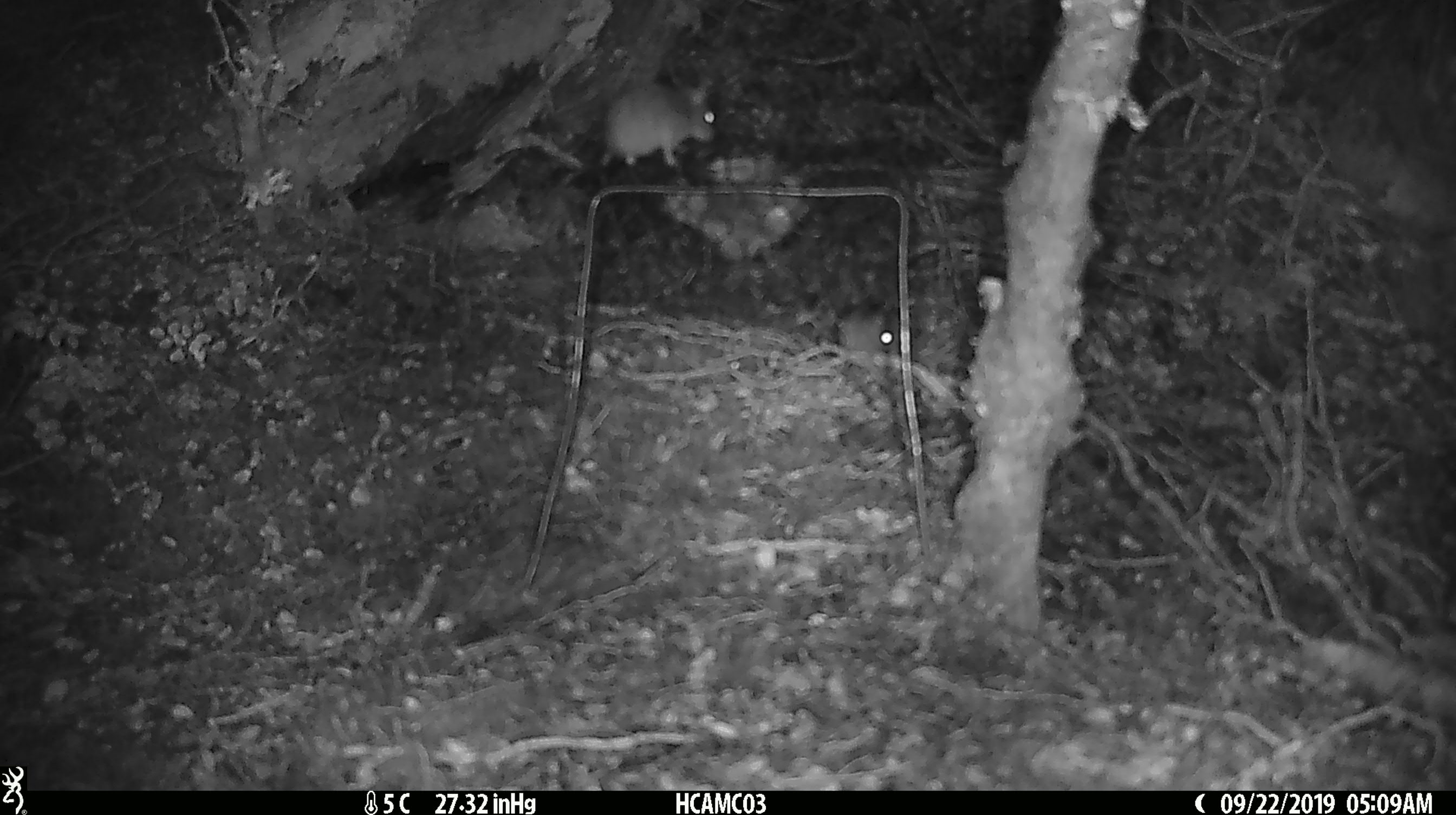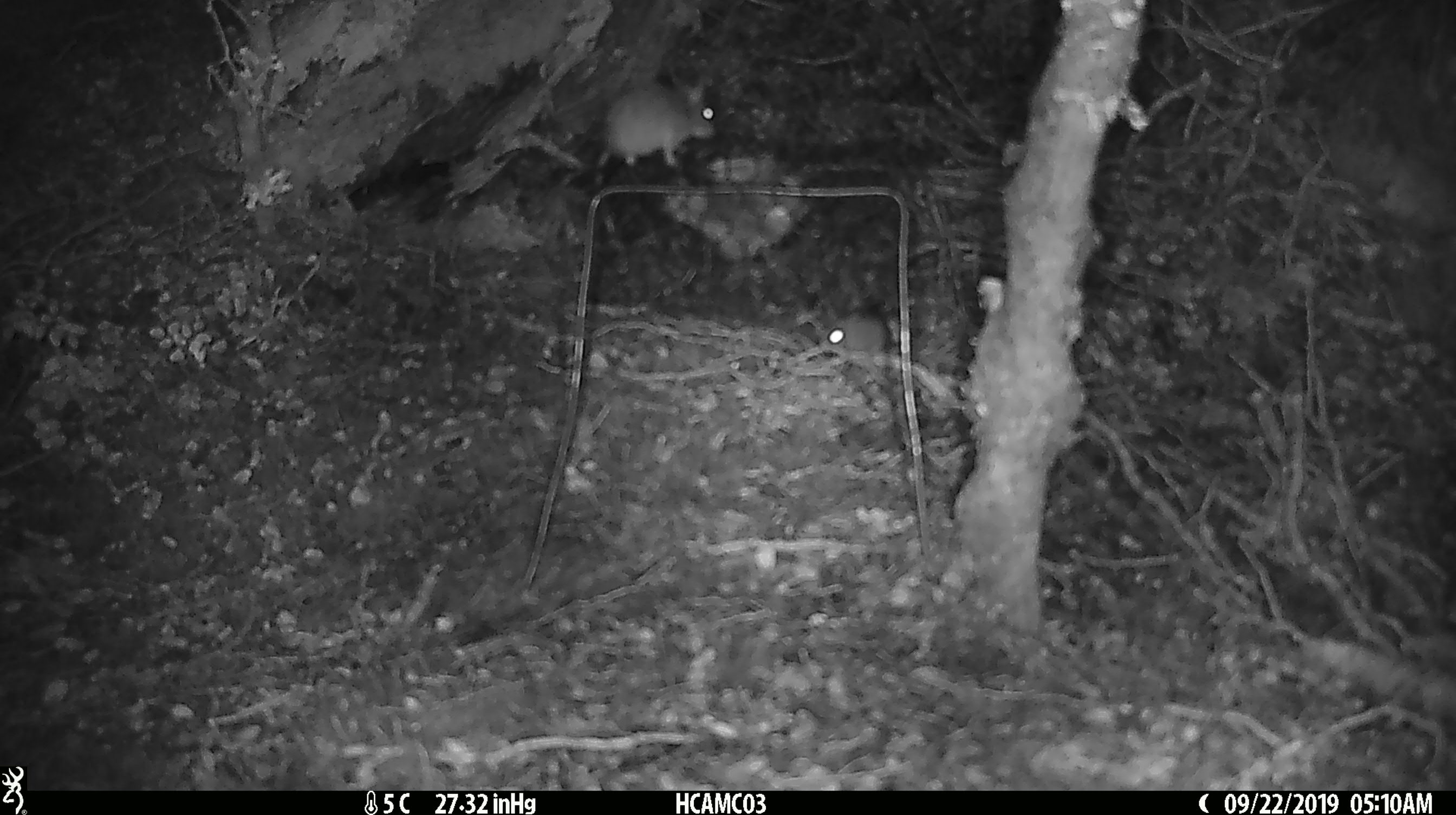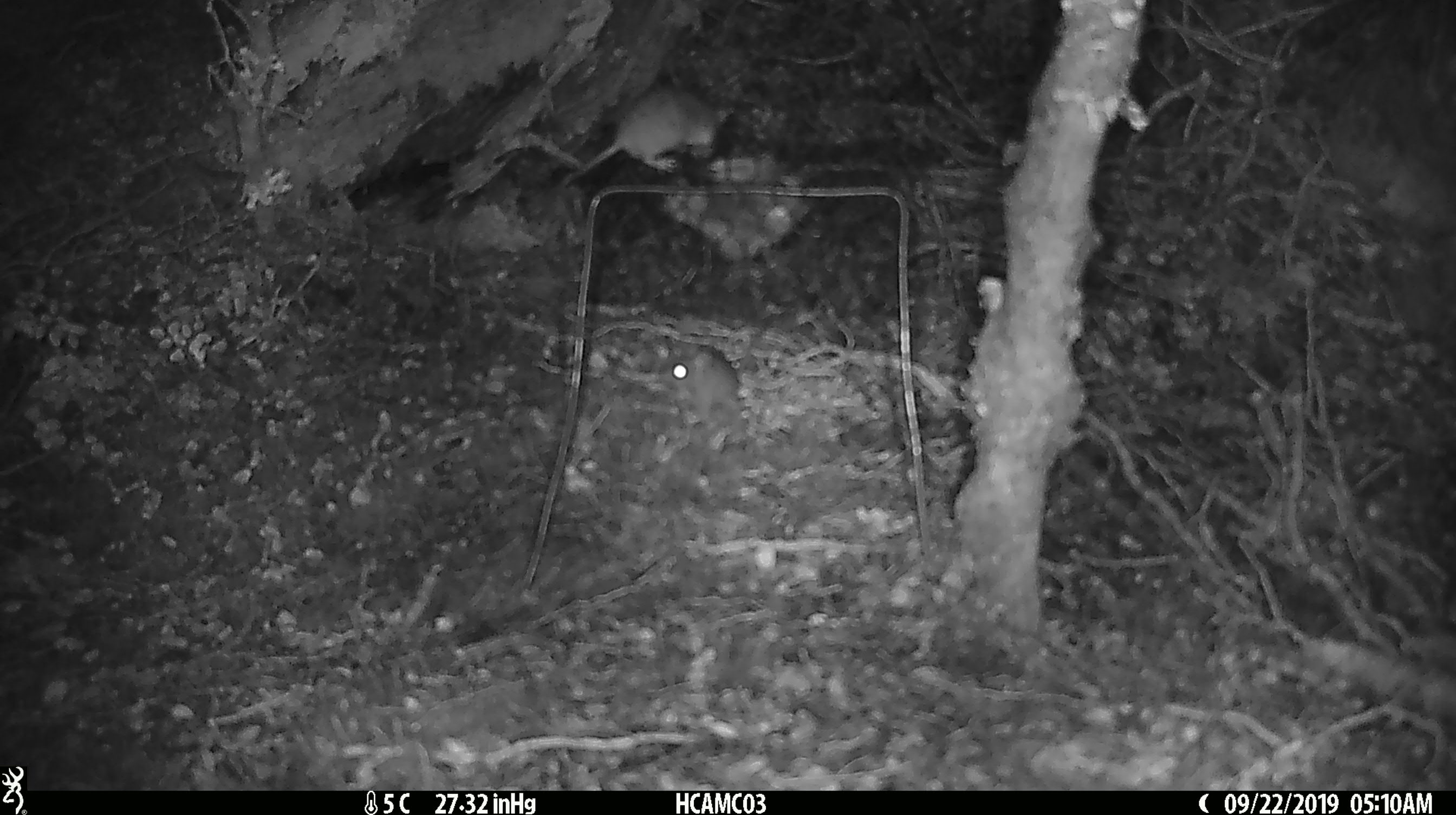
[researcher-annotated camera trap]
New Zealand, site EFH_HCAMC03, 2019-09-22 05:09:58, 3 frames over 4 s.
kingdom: Animalia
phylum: Chordata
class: Mammalia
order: Rodentia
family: Muridae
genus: Mus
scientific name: Mus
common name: mouse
Mouse (Mus).